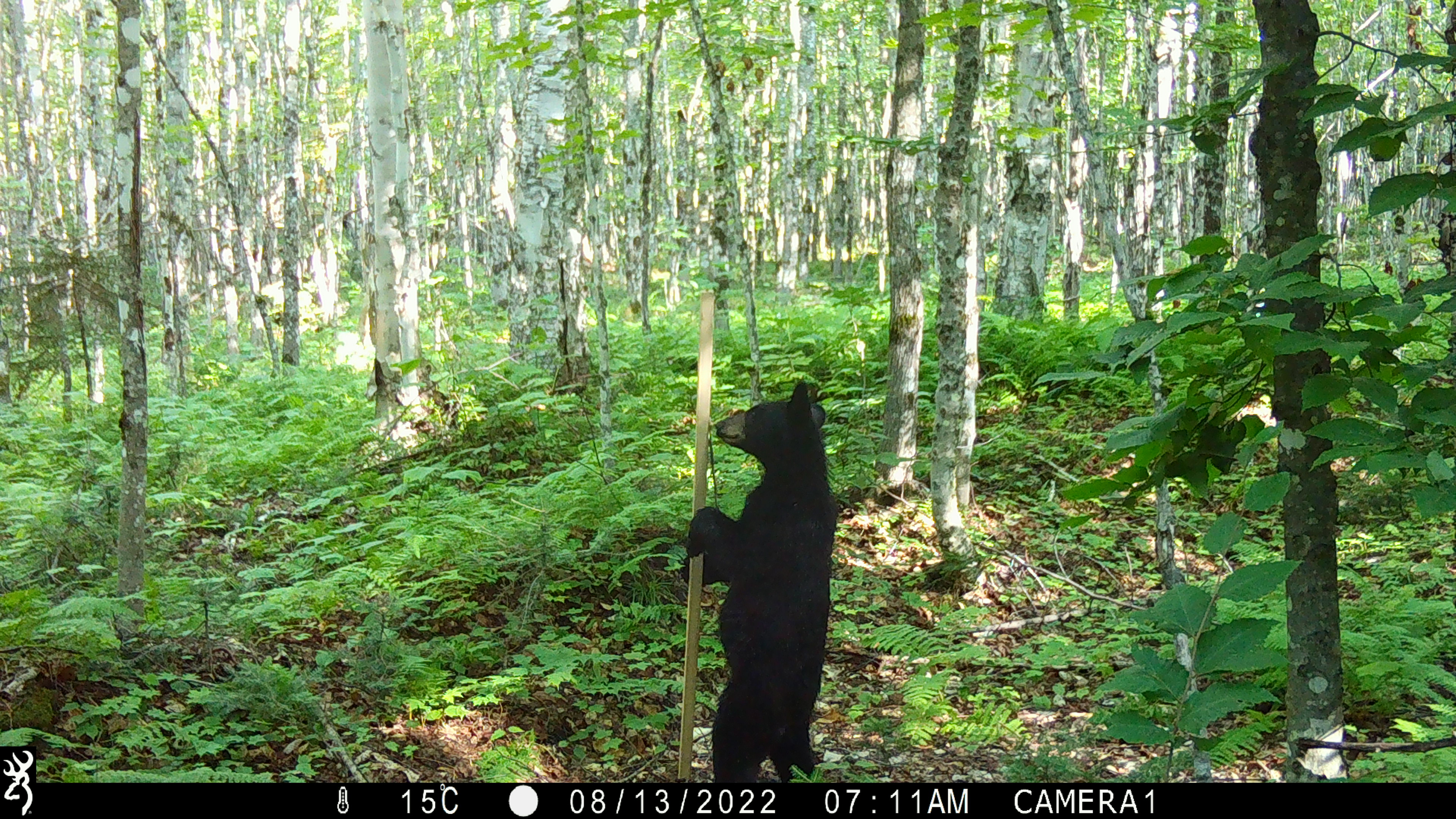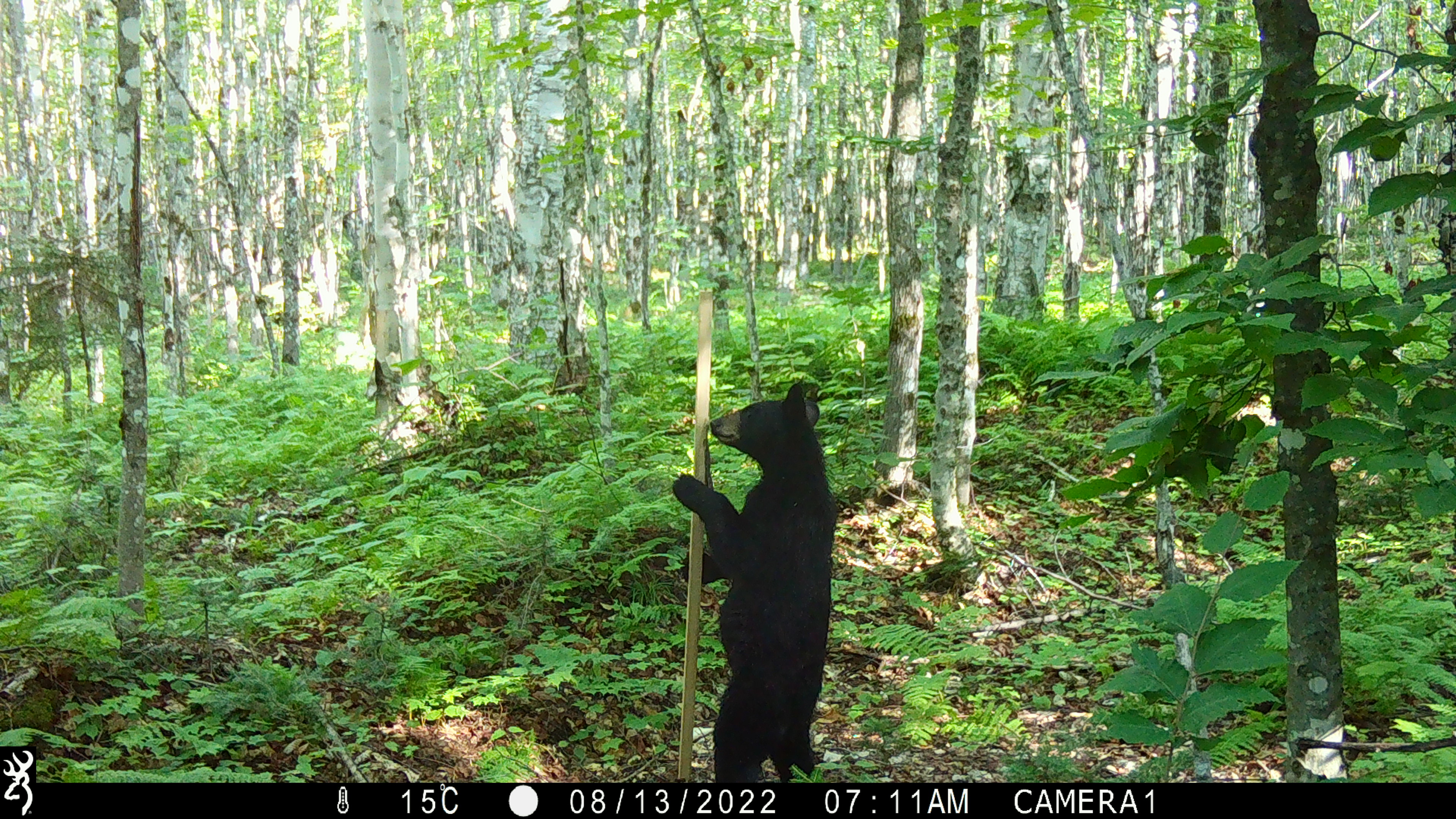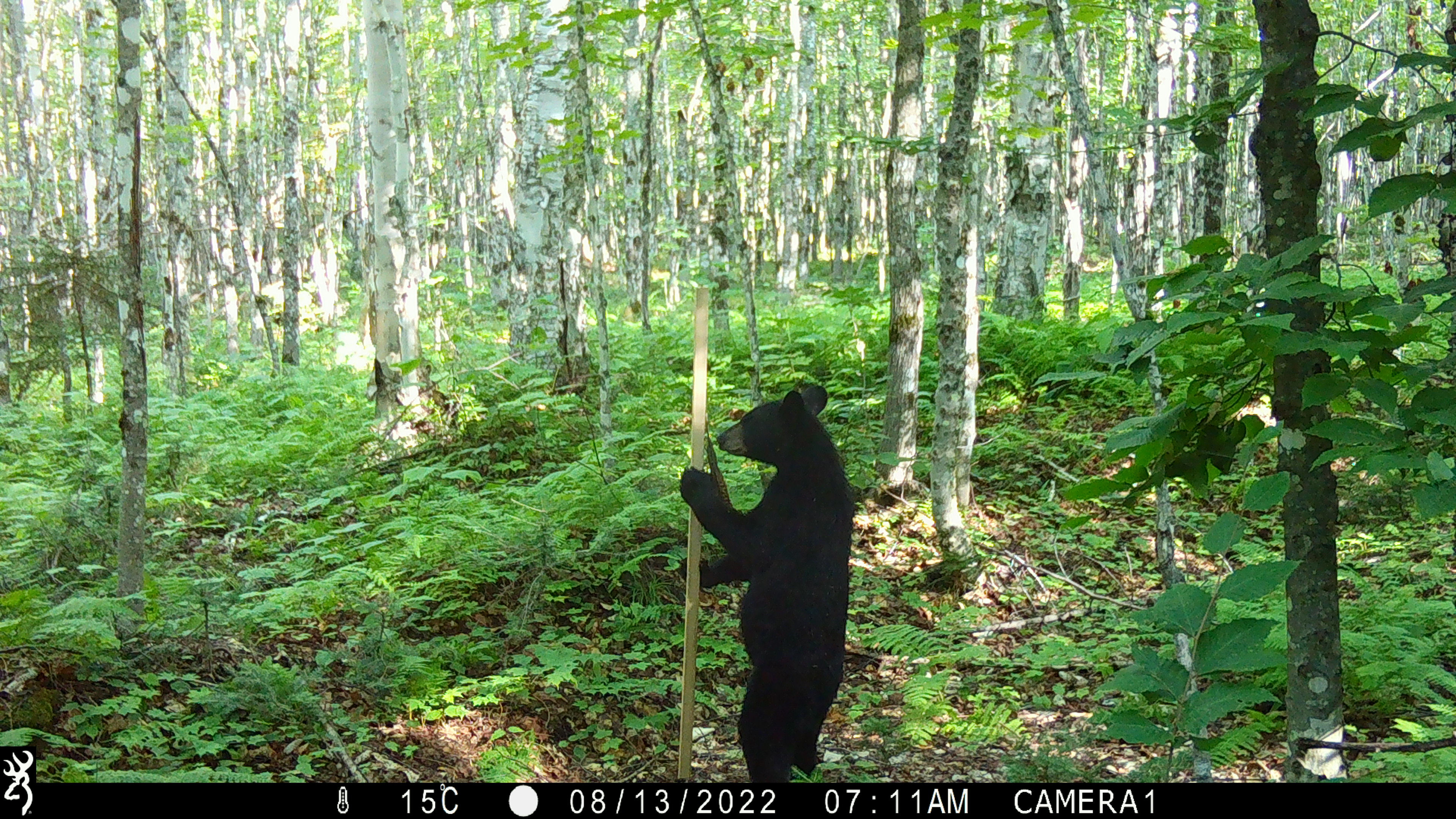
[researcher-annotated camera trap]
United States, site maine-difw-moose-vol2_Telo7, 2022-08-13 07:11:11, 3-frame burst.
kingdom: Animalia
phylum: Chordata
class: Mammalia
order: Carnivora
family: Ursidae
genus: Ursus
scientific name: Ursus americanus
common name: black bear